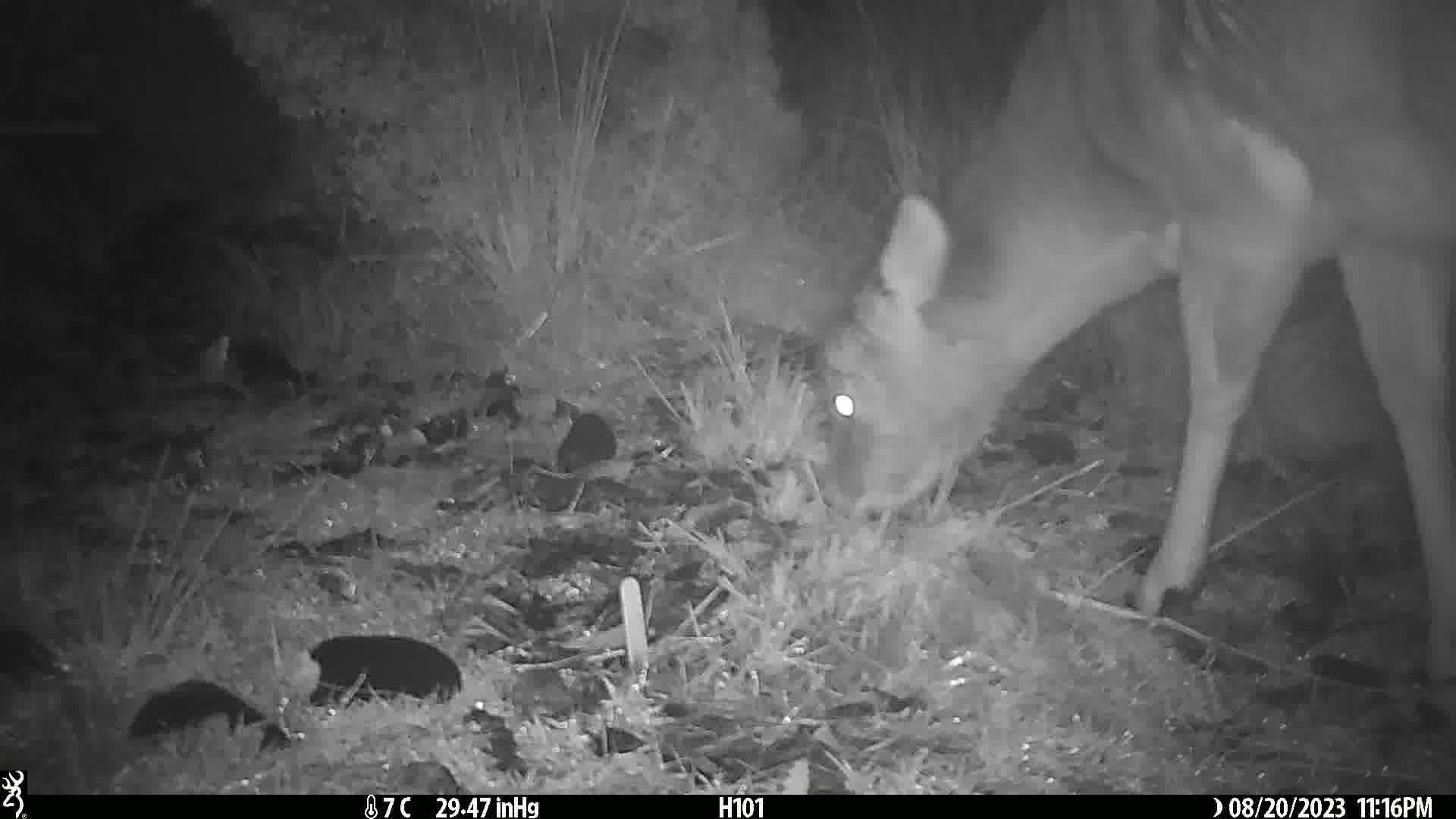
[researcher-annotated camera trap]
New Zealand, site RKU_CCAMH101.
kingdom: Animalia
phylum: Chordata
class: Mammalia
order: Artiodactyla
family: Cervidae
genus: Odocoileus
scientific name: Odocoileus virginianus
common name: white-tailed deer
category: white tailed deer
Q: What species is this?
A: White tailed deer (white-tailed deer) (Odocoileus virginianus).